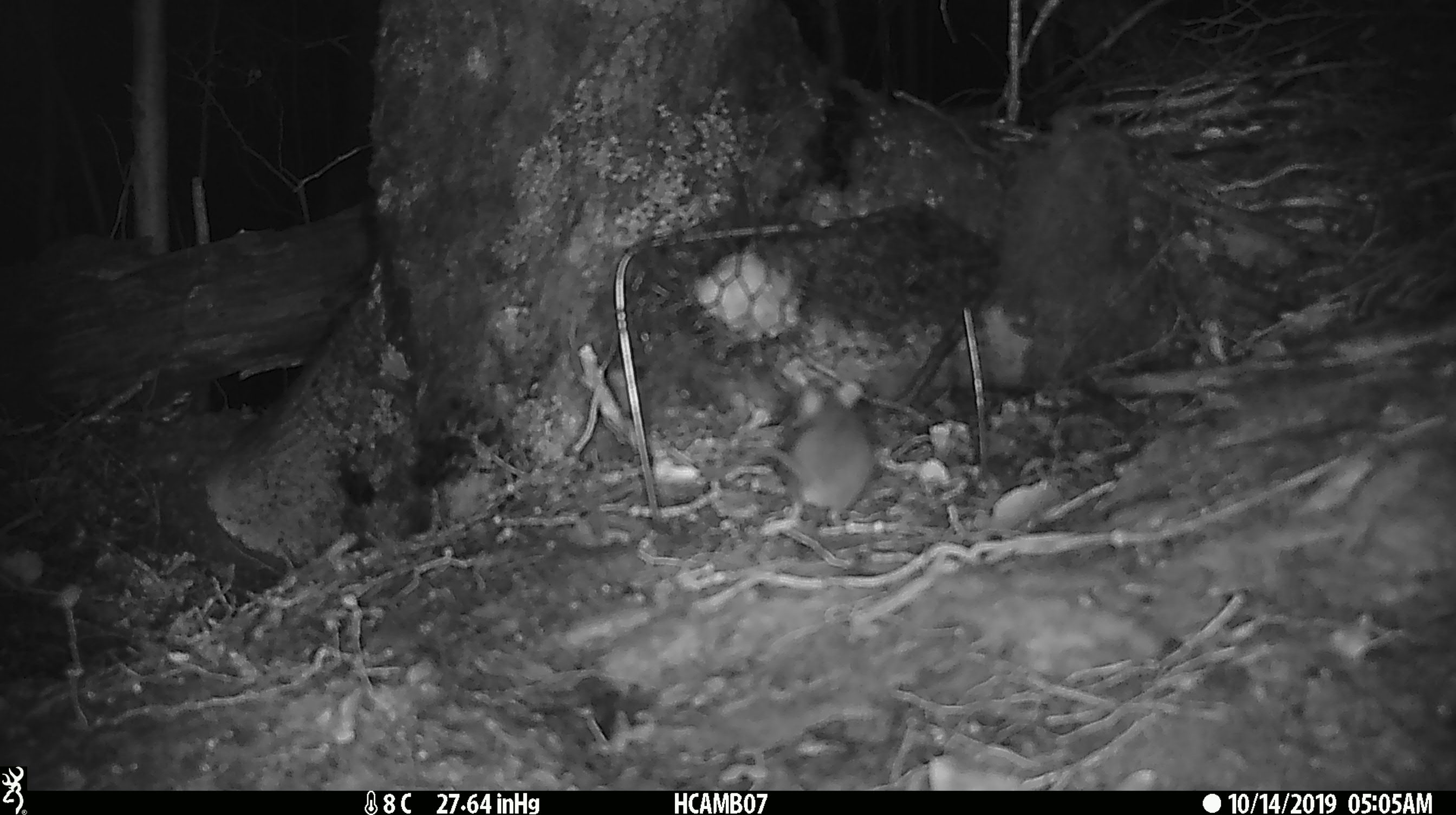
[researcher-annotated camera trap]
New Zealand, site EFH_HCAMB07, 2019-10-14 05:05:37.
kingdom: Animalia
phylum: Chordata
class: Mammalia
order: Rodentia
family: Muridae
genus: Mus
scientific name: Mus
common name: mouse